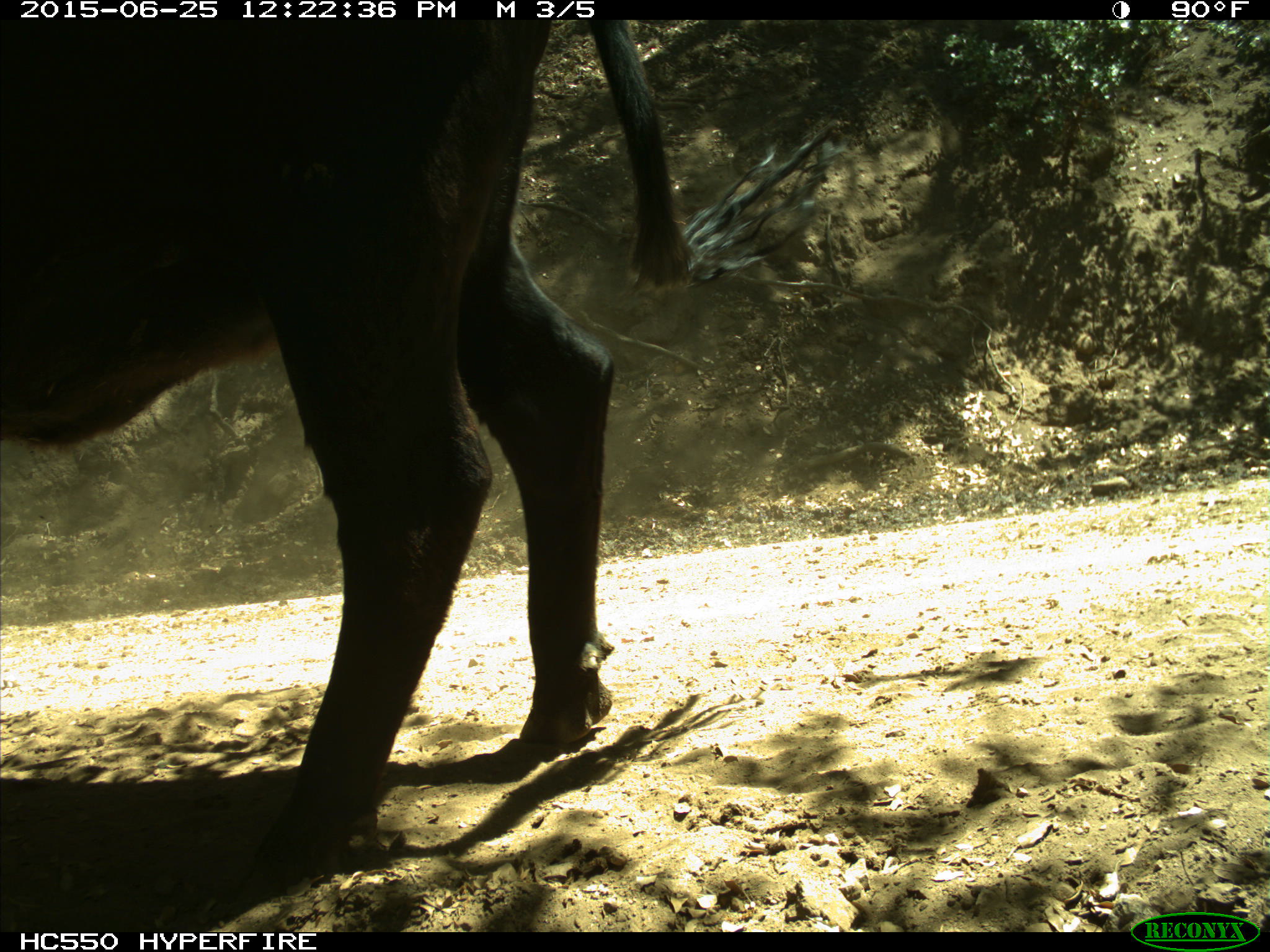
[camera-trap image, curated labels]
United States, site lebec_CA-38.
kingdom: Animalia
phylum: Chordata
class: Mammalia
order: Artiodactyla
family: Bovidae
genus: Bos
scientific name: Bos taurus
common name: domestic cow